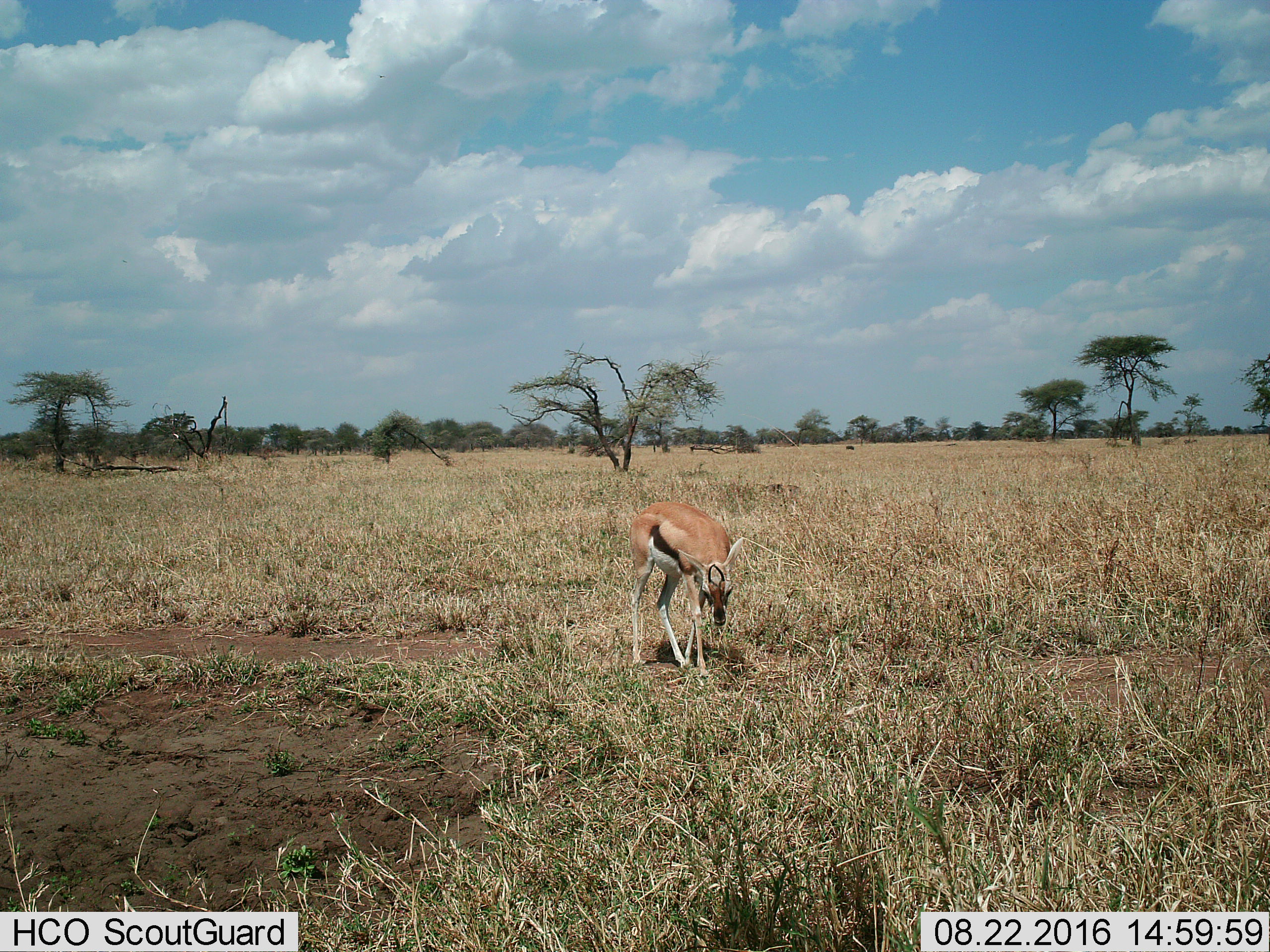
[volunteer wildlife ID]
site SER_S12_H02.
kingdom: Animalia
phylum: Chordata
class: Mammalia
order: Artiodactyla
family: Bovidae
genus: Eudorcas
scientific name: Eudorcas thomsonii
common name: thomson's gazelle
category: gazellethomsons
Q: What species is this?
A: Gazellethomsons (thomson's gazelle) (Eudorcas thomsonii).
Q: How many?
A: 1.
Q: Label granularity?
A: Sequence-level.